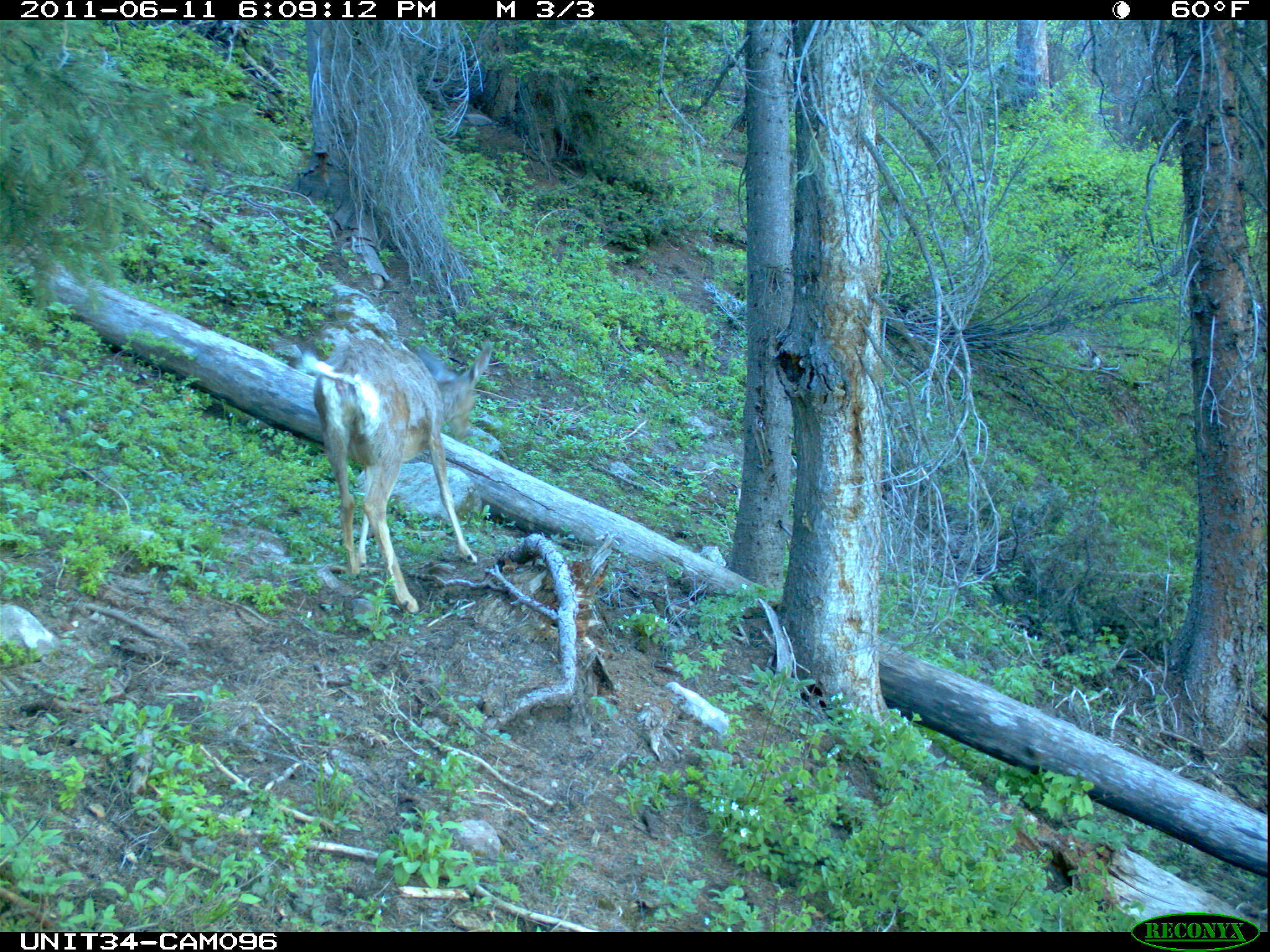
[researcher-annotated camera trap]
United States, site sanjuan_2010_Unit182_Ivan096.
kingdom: Animalia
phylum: Chordata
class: Mammalia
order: Artiodactyla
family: Cervidae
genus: Odocoileus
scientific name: Odocoileus hemionus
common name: mule deer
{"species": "Odocoileus hemionus (mule deer)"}